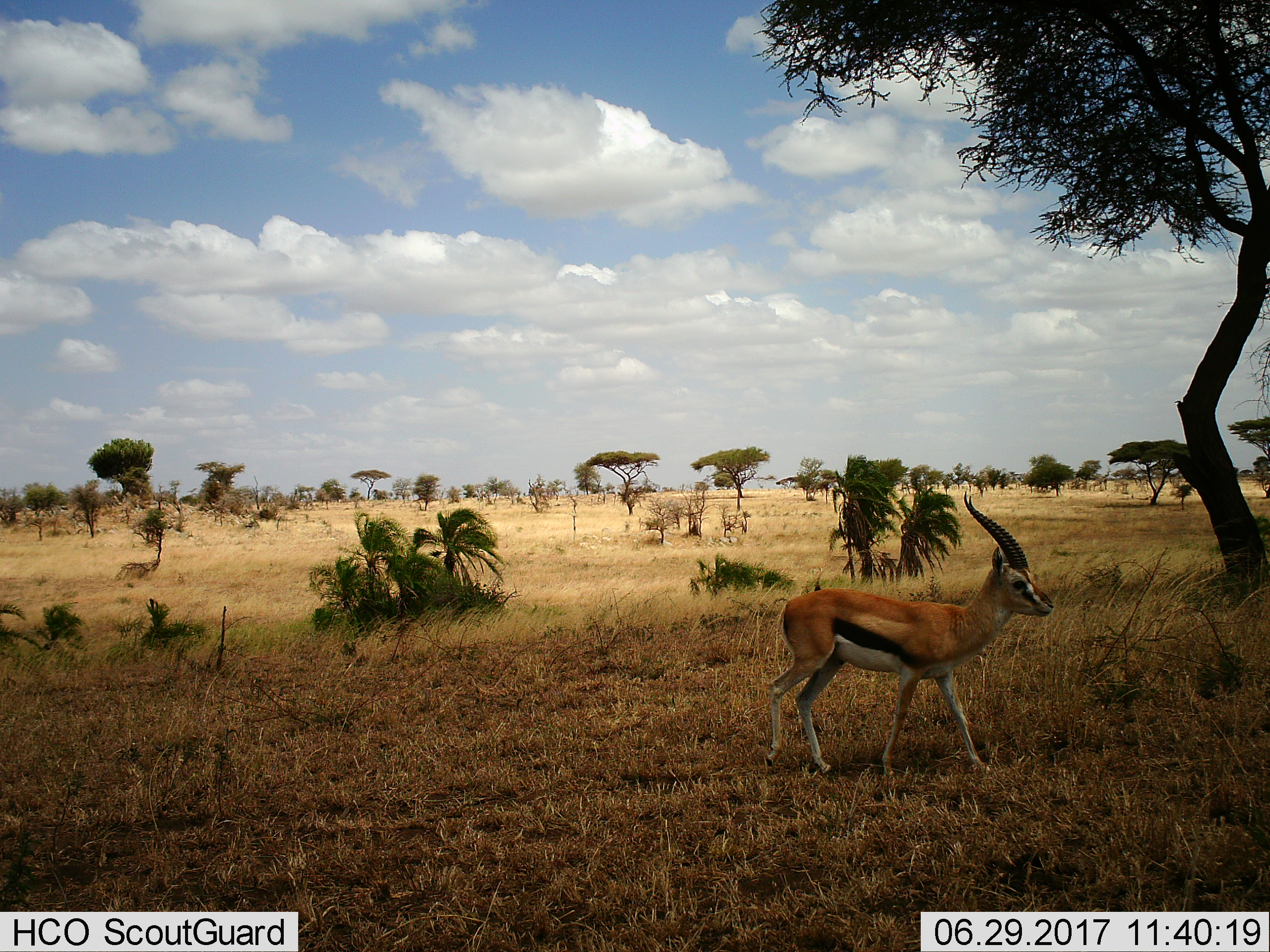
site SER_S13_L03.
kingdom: Animalia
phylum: Chordata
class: Mammalia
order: Artiodactyla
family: Bovidae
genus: Eudorcas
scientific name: Eudorcas thomsonii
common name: thomson's gazelle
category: gazellethomsons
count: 1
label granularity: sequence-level